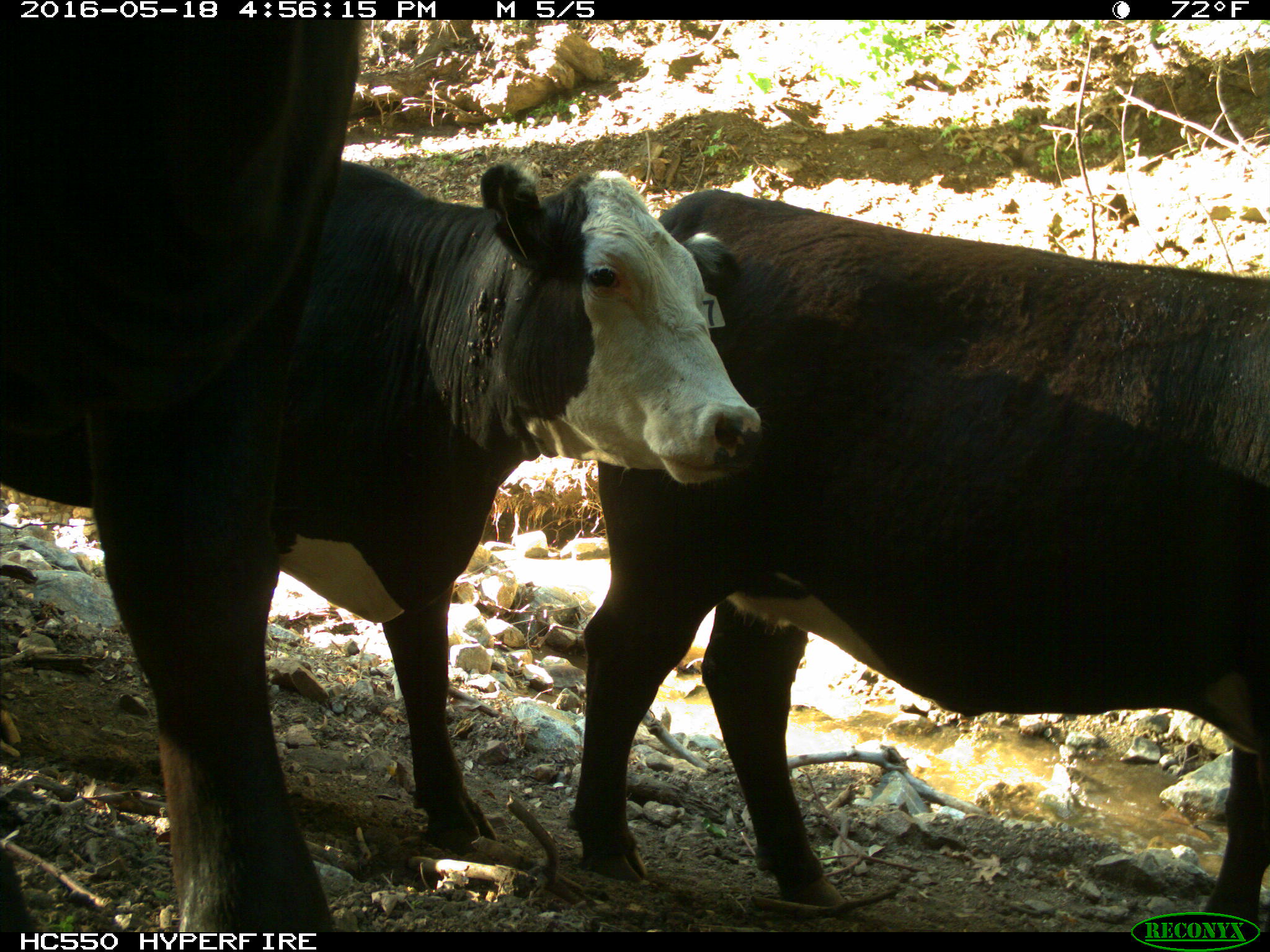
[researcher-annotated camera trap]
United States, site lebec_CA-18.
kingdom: Animalia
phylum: Chordata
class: Mammalia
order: Artiodactyla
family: Bovidae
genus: Bos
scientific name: Bos taurus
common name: domestic cow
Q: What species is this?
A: Bos taurus (domestic cow).